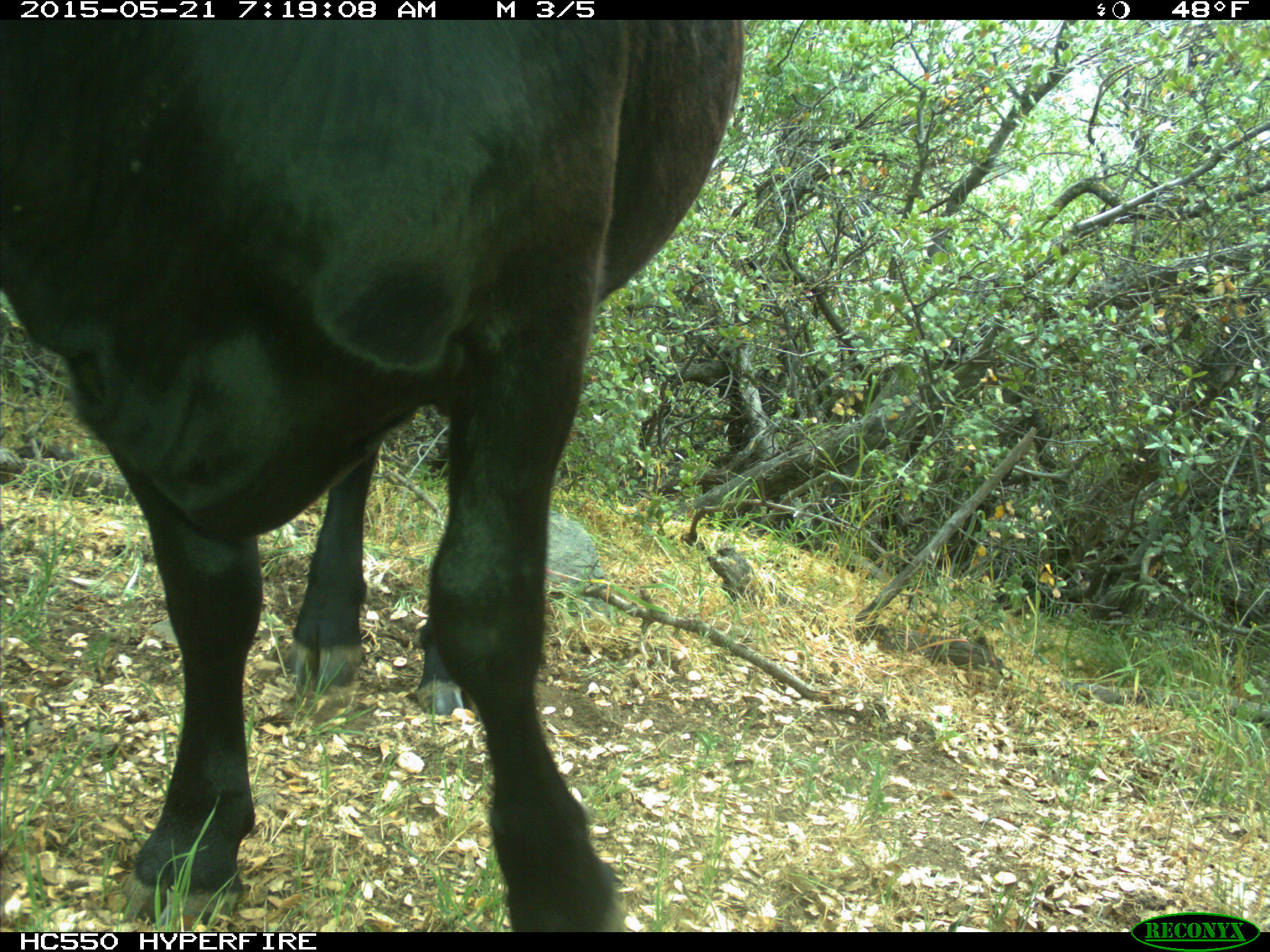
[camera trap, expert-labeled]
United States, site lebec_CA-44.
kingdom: Animalia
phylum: Chordata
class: Mammalia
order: Artiodactyla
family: Bovidae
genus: Bos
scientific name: Bos taurus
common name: domestic cow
Bos taurus (domestic cow).